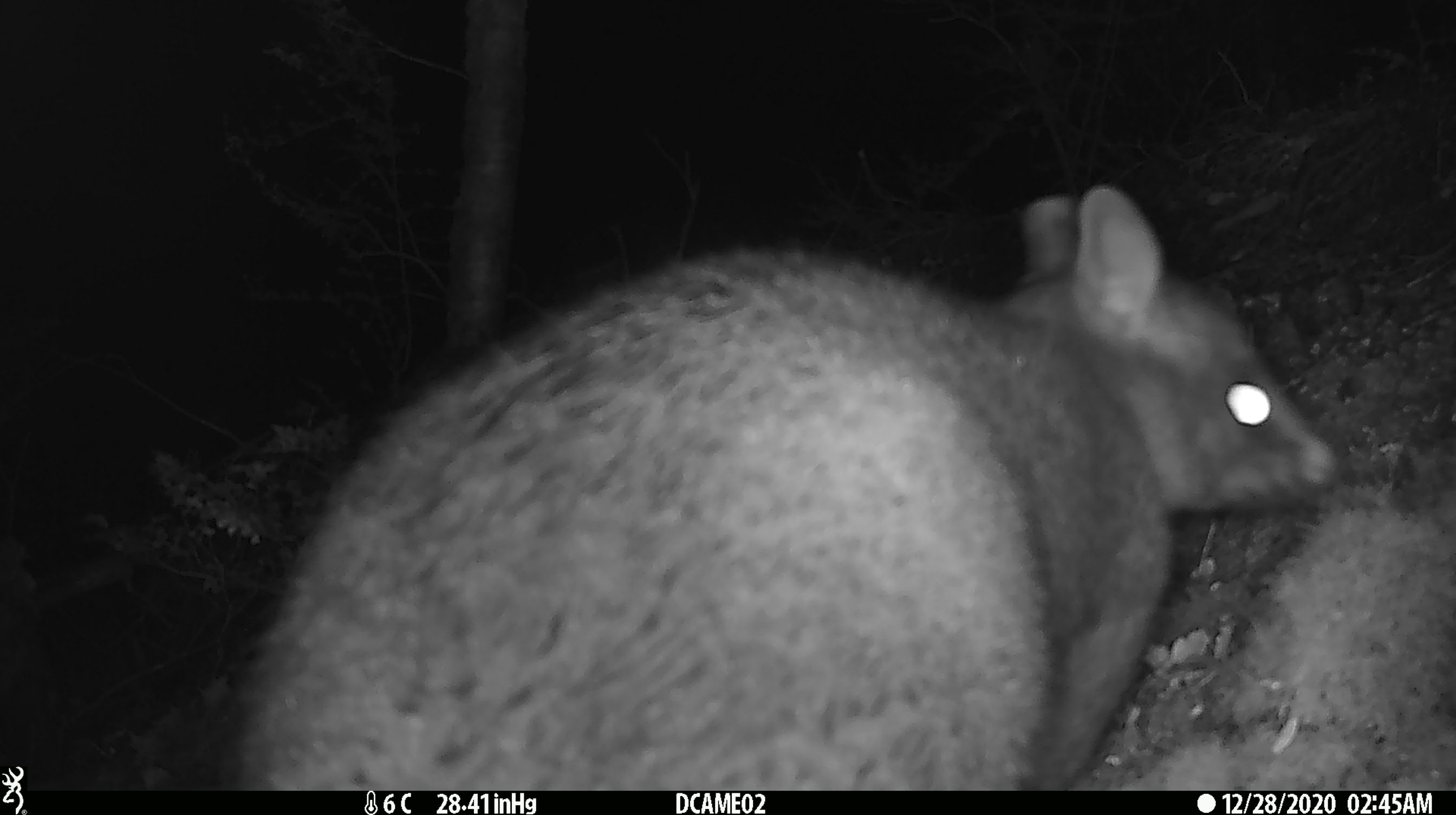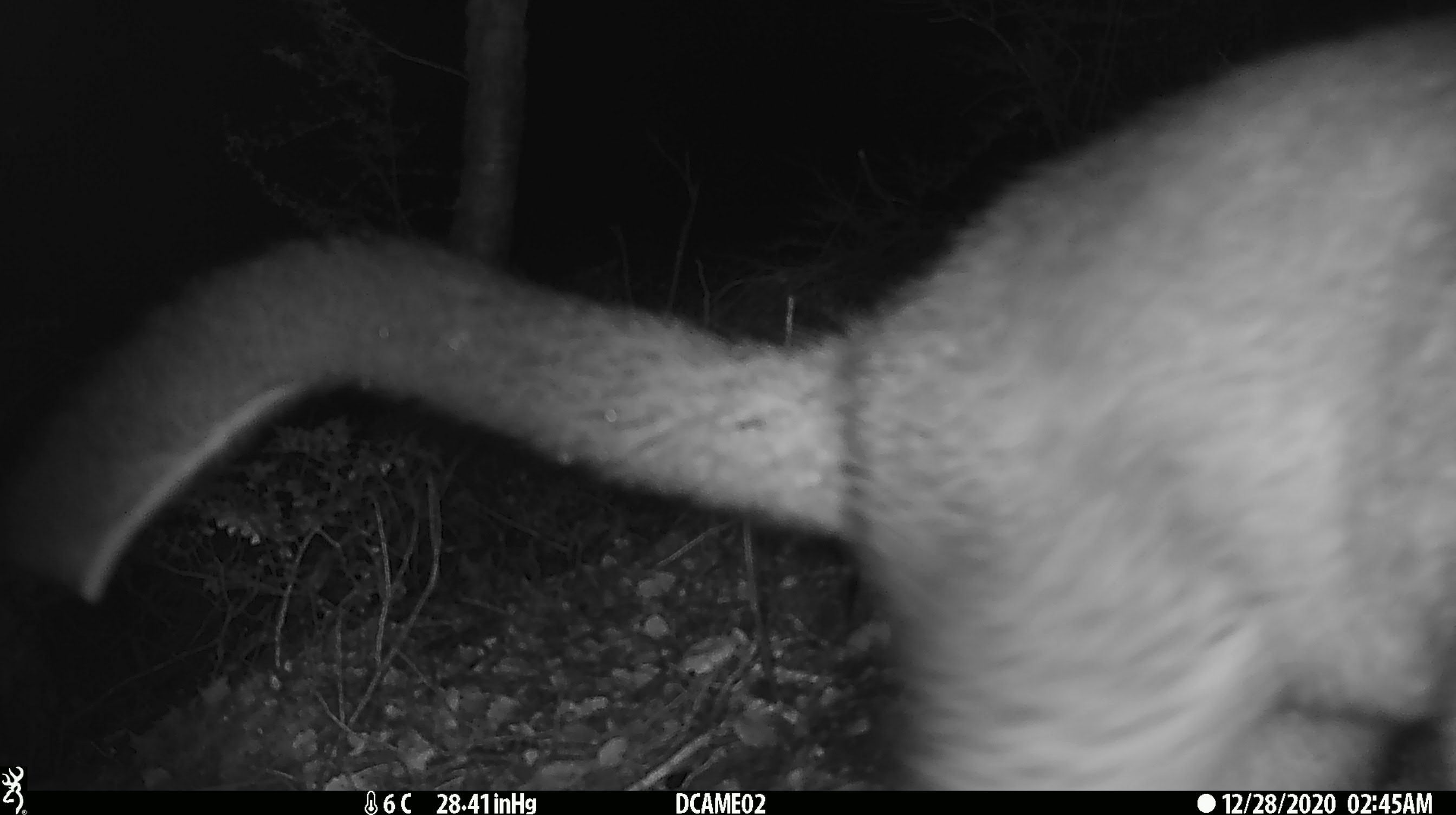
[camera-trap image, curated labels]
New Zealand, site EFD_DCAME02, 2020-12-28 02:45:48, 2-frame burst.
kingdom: Animalia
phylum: Chordata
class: Mammalia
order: Diprotodontia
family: Phalangeridae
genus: Trichosurus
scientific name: Trichosurus vulpecula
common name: common brushtail possum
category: possum